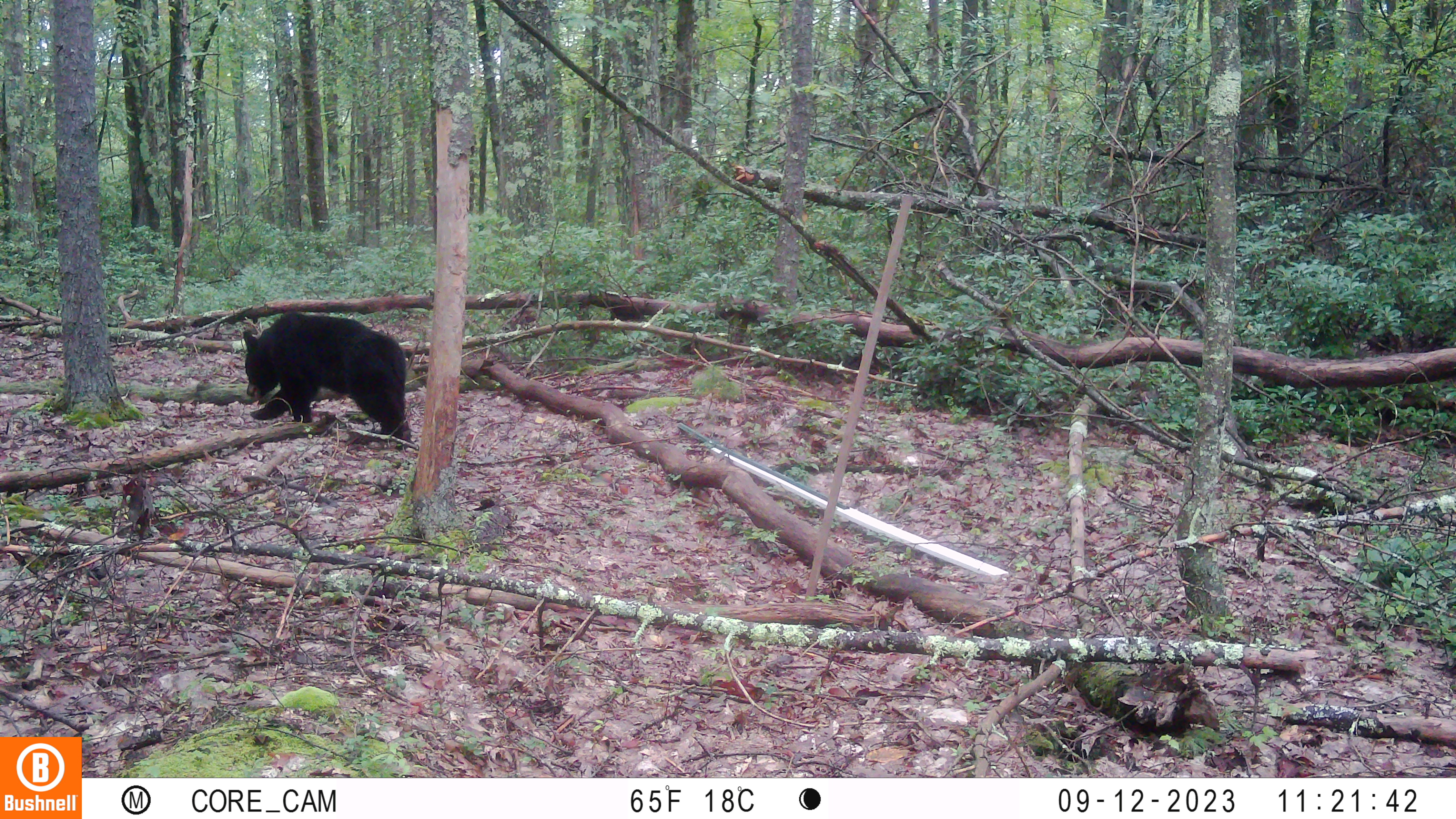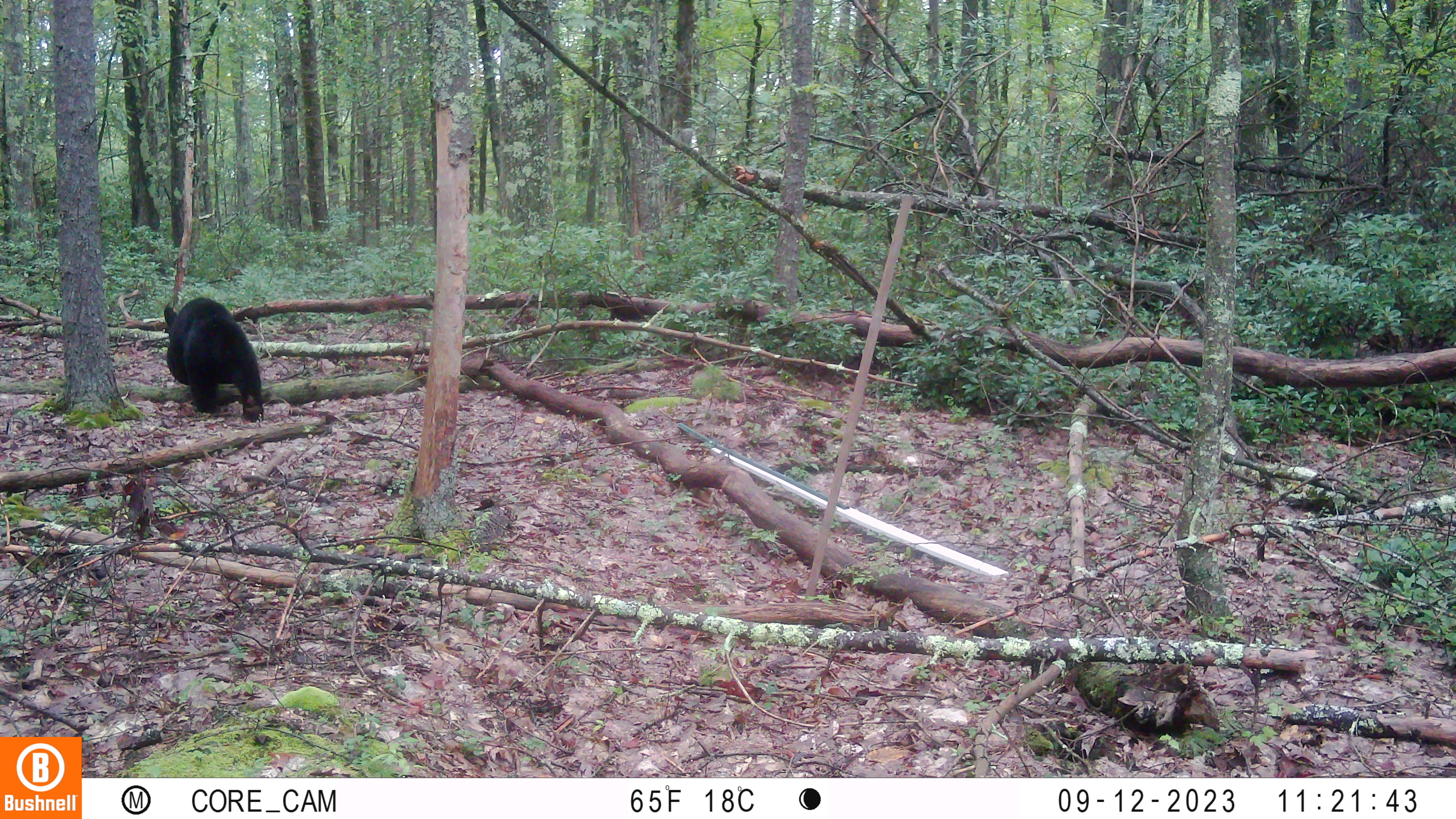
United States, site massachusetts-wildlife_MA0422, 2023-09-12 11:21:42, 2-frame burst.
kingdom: Animalia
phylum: Chordata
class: Mammalia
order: Carnivora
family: Ursidae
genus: Ursus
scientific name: Ursus americanus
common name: black bear